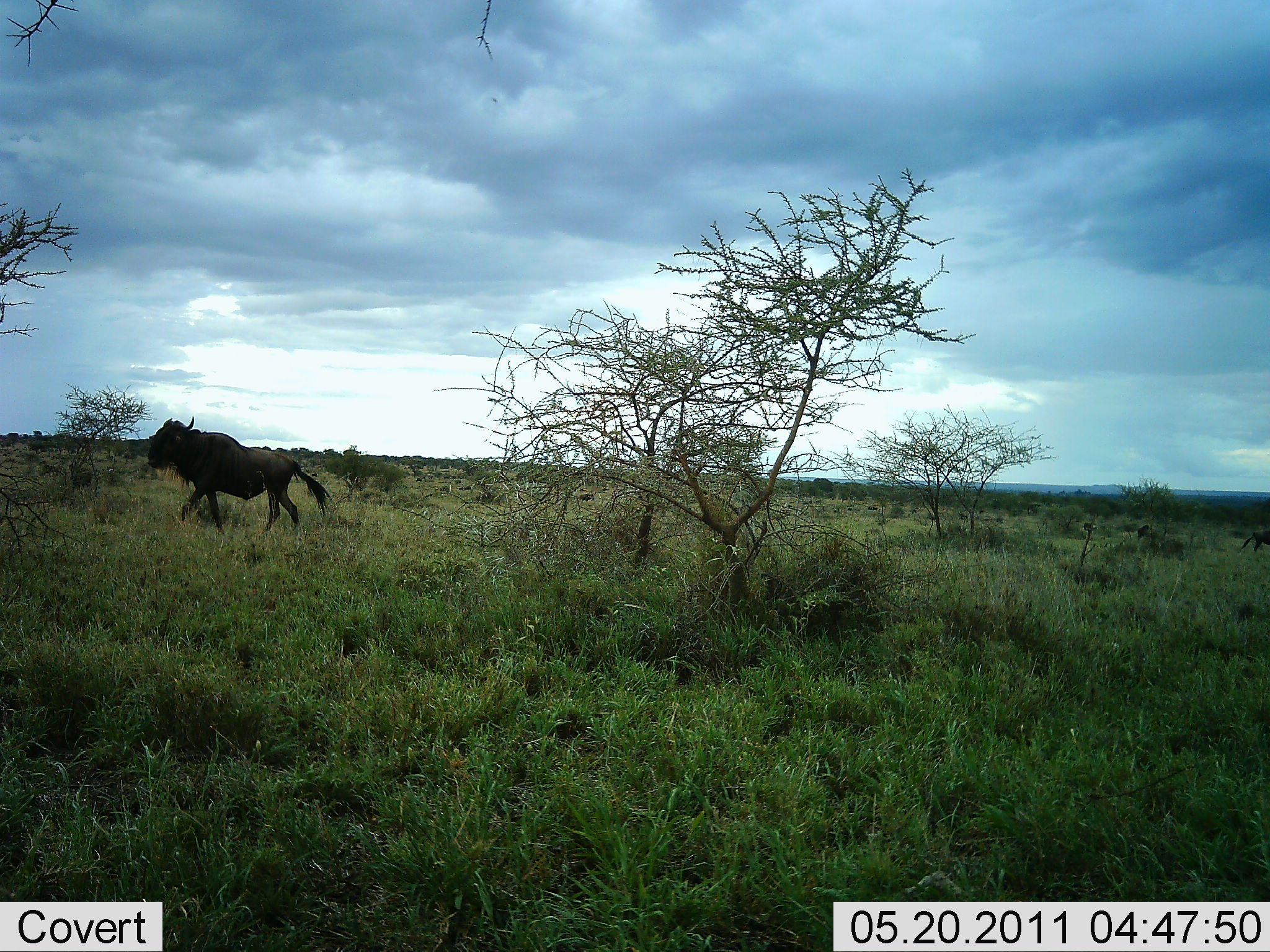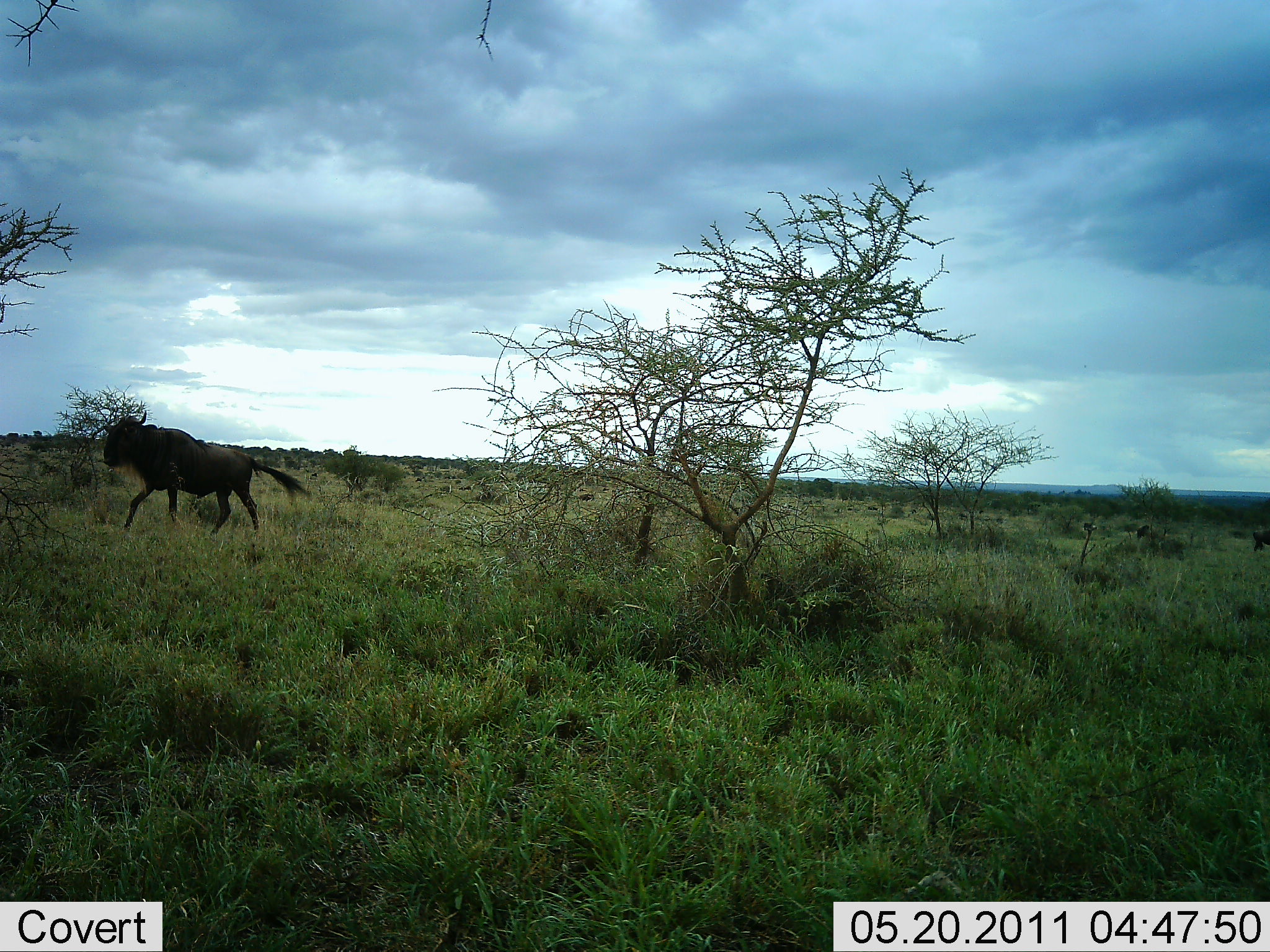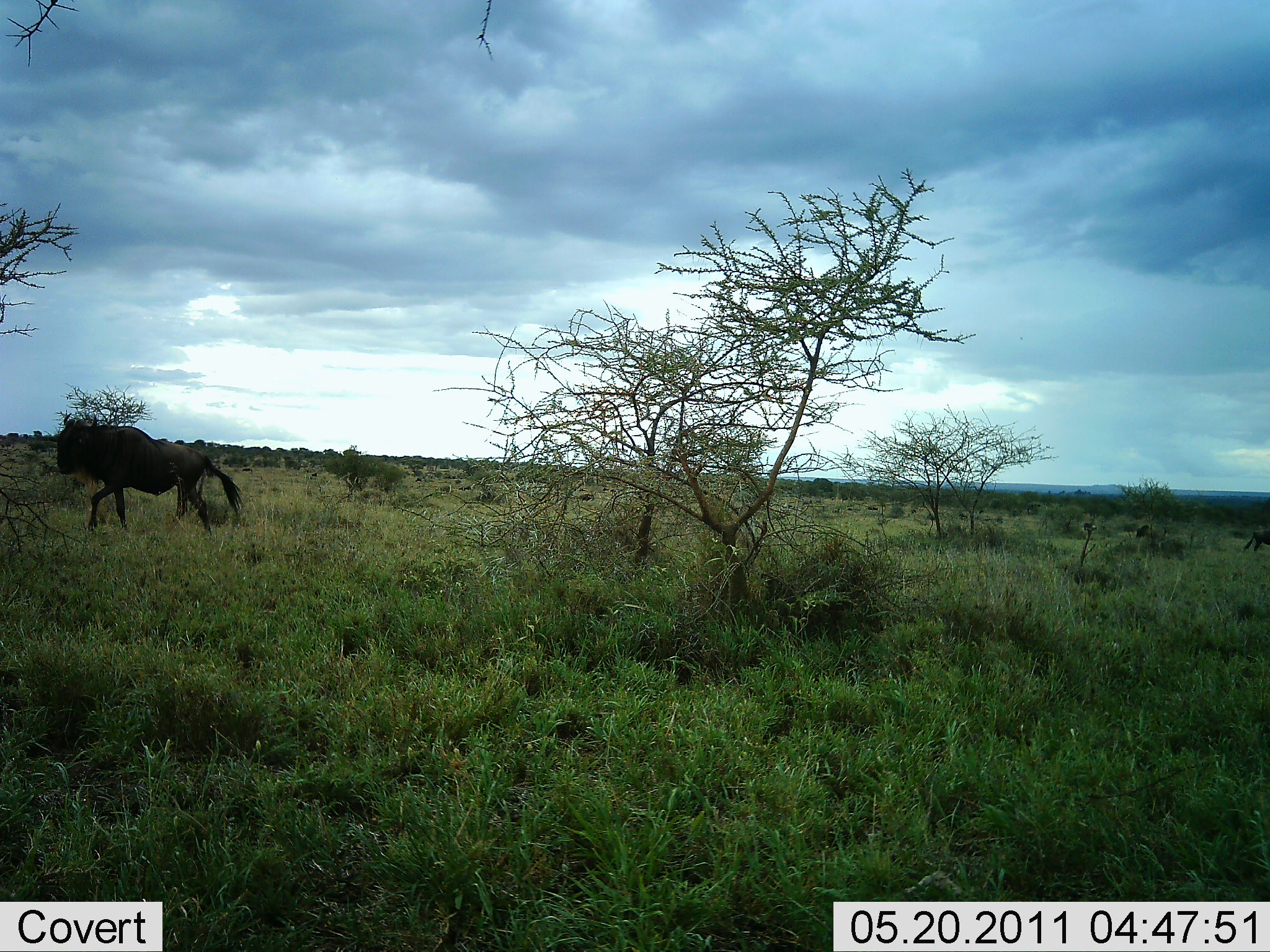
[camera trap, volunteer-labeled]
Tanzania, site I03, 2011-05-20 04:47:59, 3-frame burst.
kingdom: Animalia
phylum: Chordata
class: Mammalia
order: Artiodactyla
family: Bovidae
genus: Connochaetes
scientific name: Connochaetes taurinus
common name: blue wildebeest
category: wildebeest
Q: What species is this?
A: Wildebeest (blue wildebeest) (Connochaetes taurinus).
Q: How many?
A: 1.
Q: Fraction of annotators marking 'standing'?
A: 20%.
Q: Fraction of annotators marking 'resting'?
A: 0%.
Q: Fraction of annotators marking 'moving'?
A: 90%.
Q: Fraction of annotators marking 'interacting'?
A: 0%.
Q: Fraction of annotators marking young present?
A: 0%.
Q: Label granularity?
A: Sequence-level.